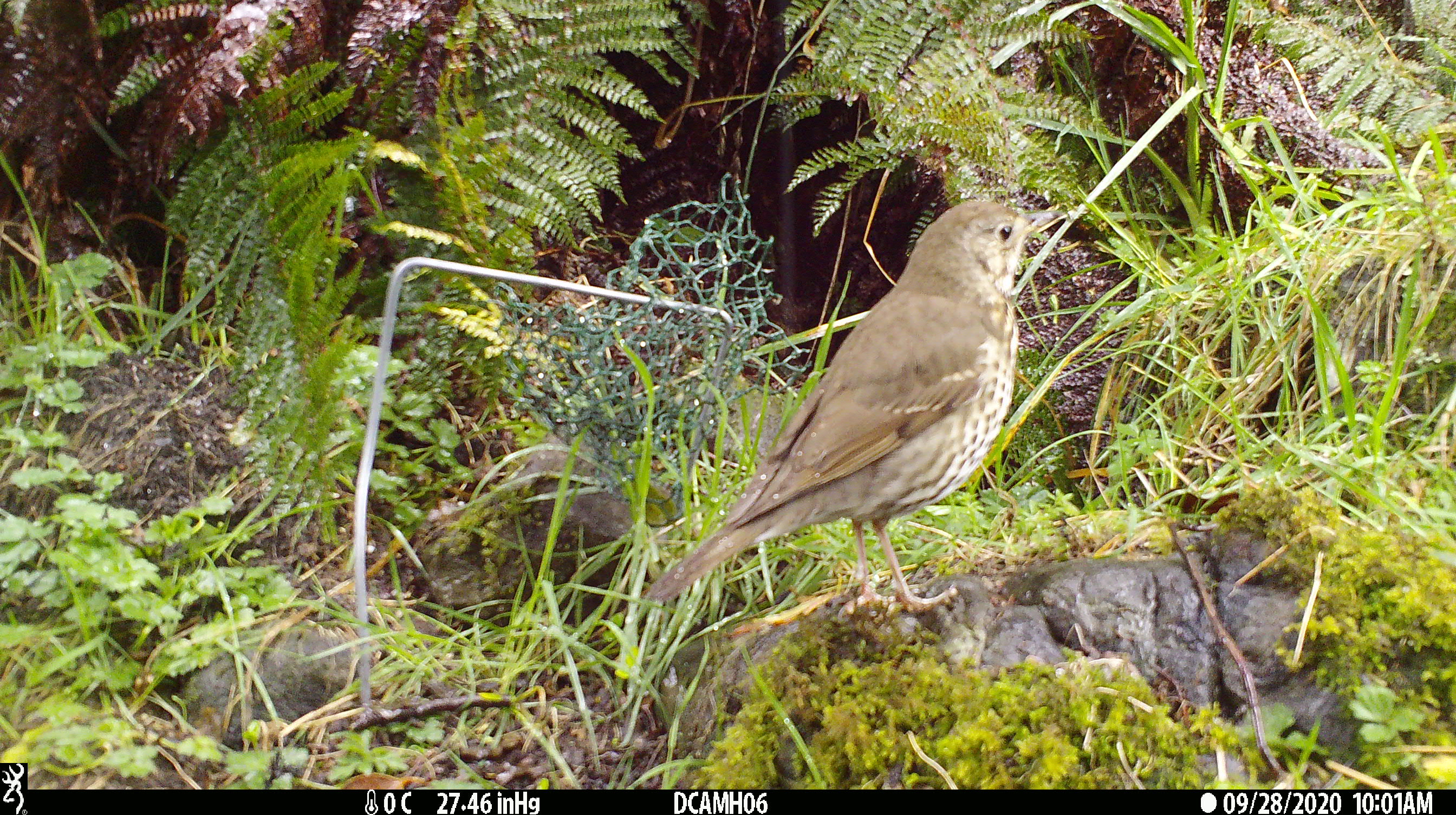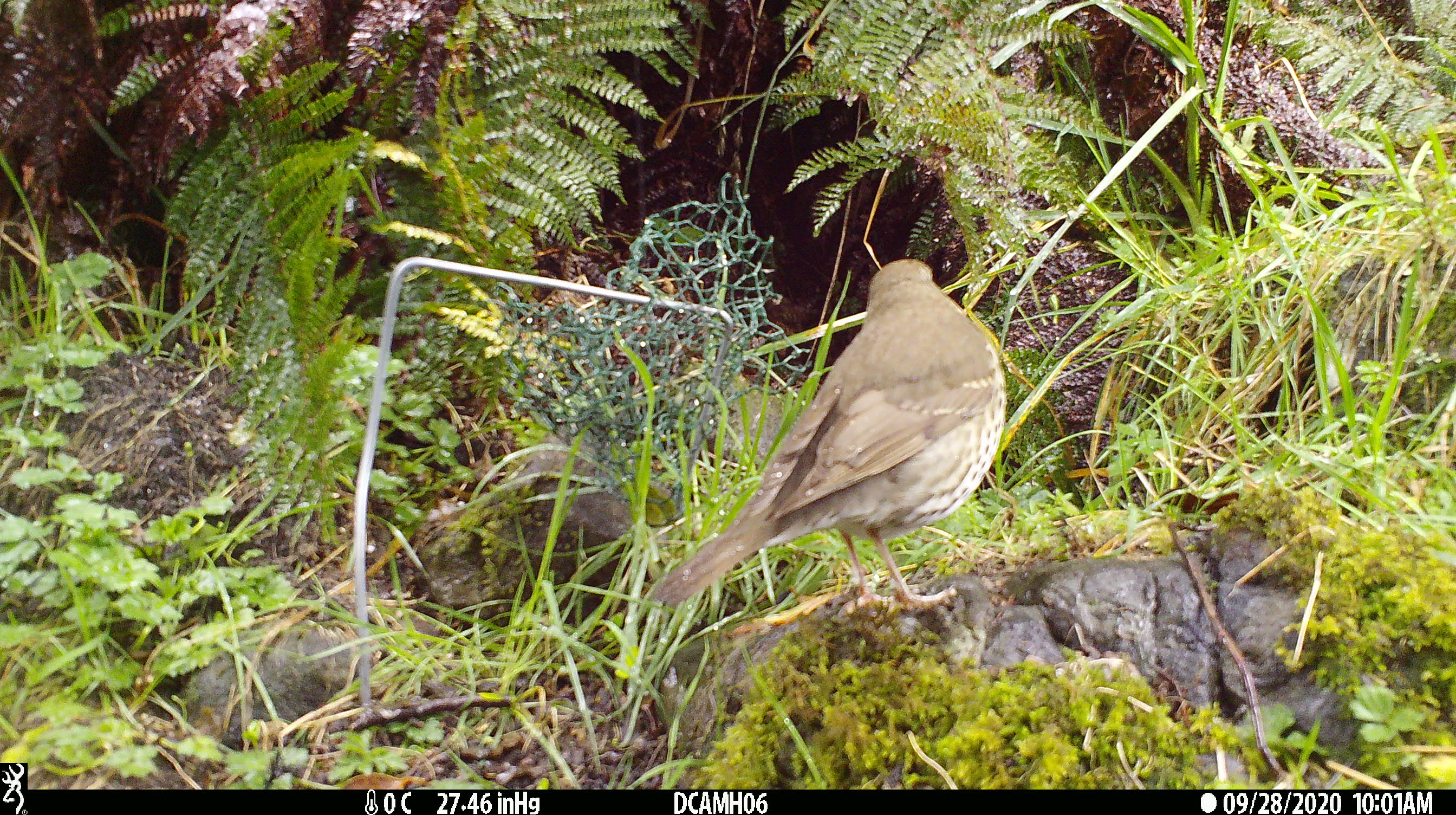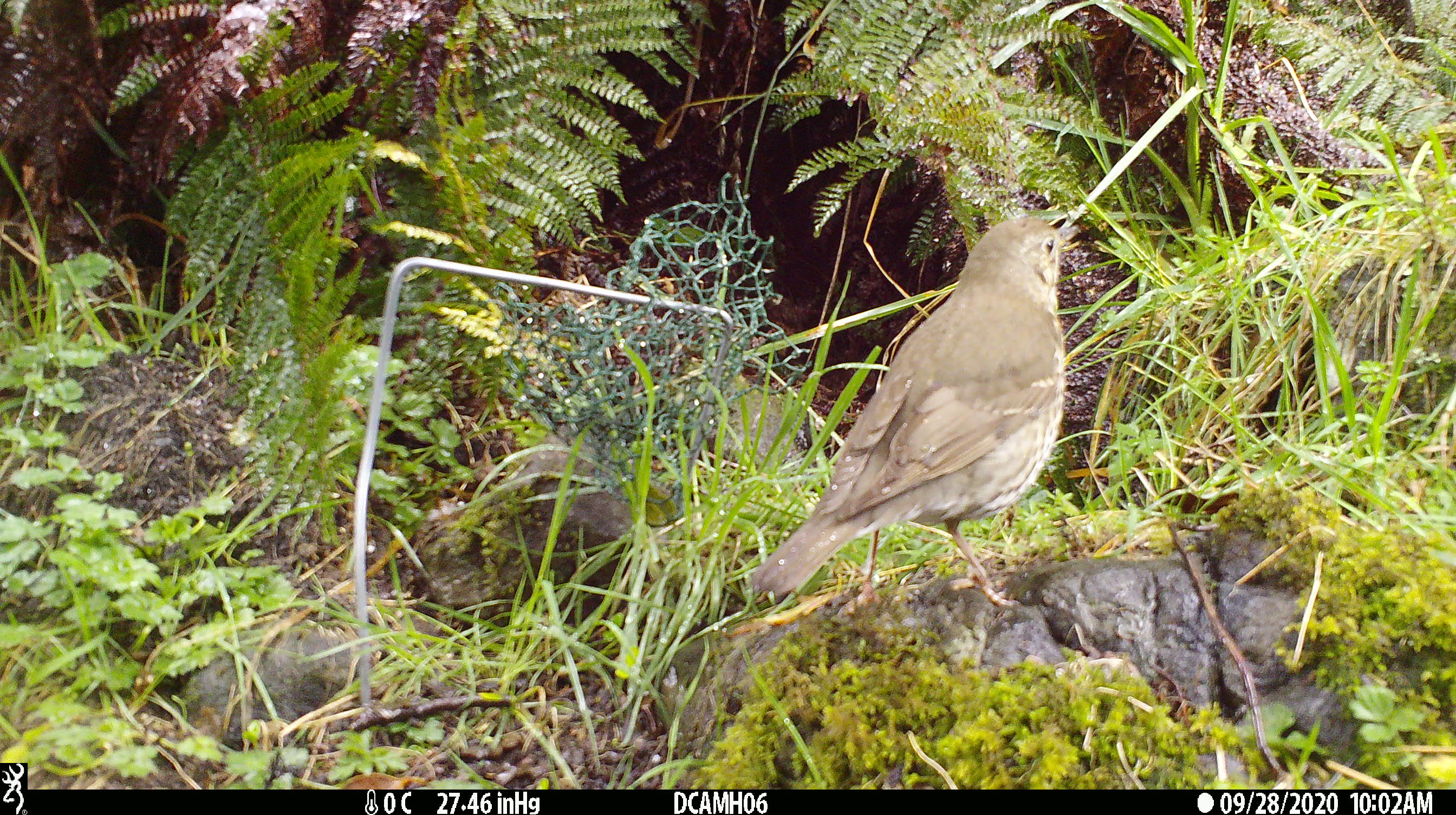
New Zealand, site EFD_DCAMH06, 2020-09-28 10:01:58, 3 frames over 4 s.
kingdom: Animalia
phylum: Chordata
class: Aves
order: Passeriformes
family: Turdidae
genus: Turdus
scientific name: Turdus philomelos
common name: song thrush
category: thrush